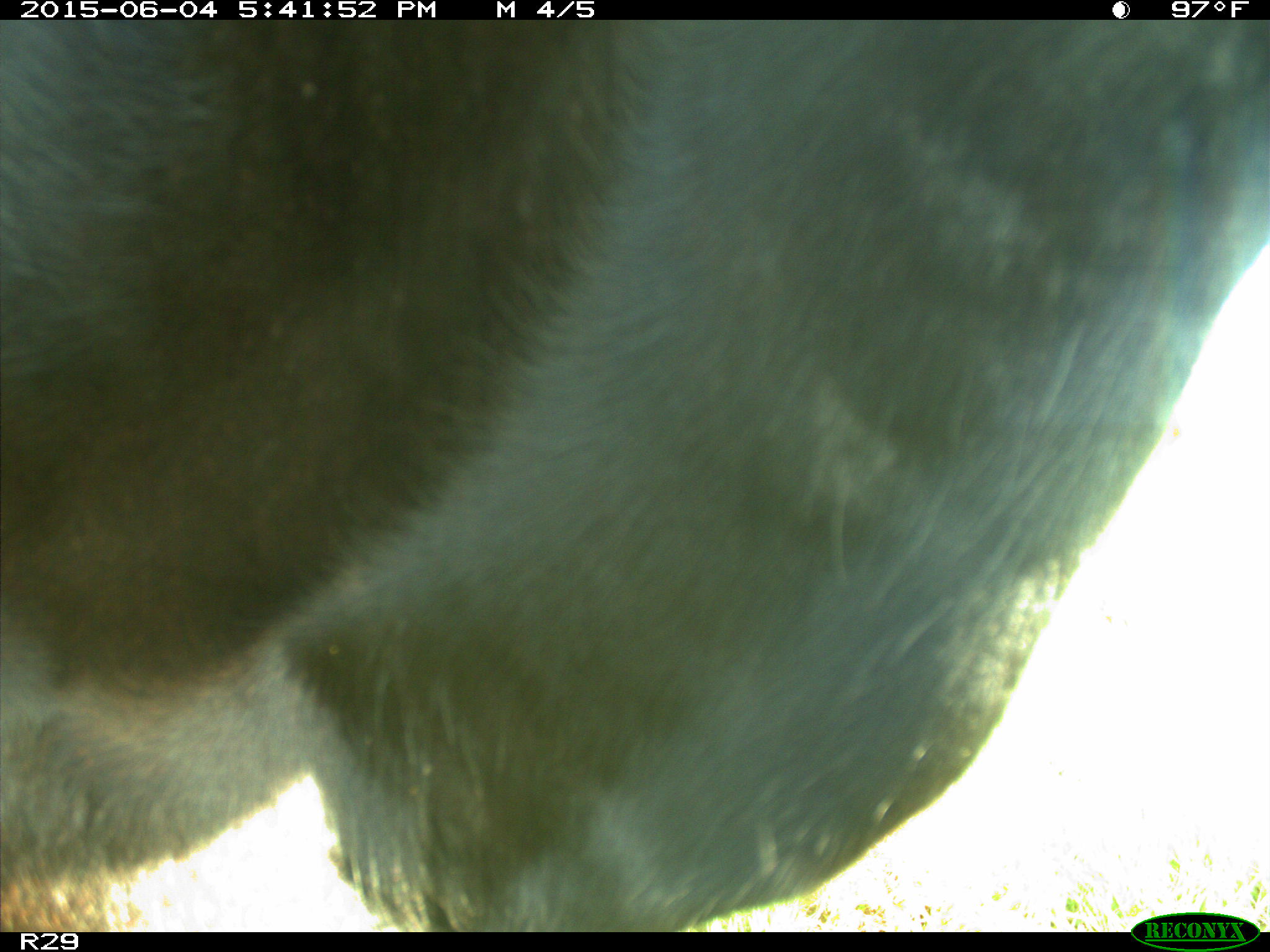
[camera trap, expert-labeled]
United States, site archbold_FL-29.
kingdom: Animalia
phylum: Chordata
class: Mammalia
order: Artiodactyla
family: Bovidae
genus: Bos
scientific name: Bos taurus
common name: domestic cow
Bos taurus (domestic cow).